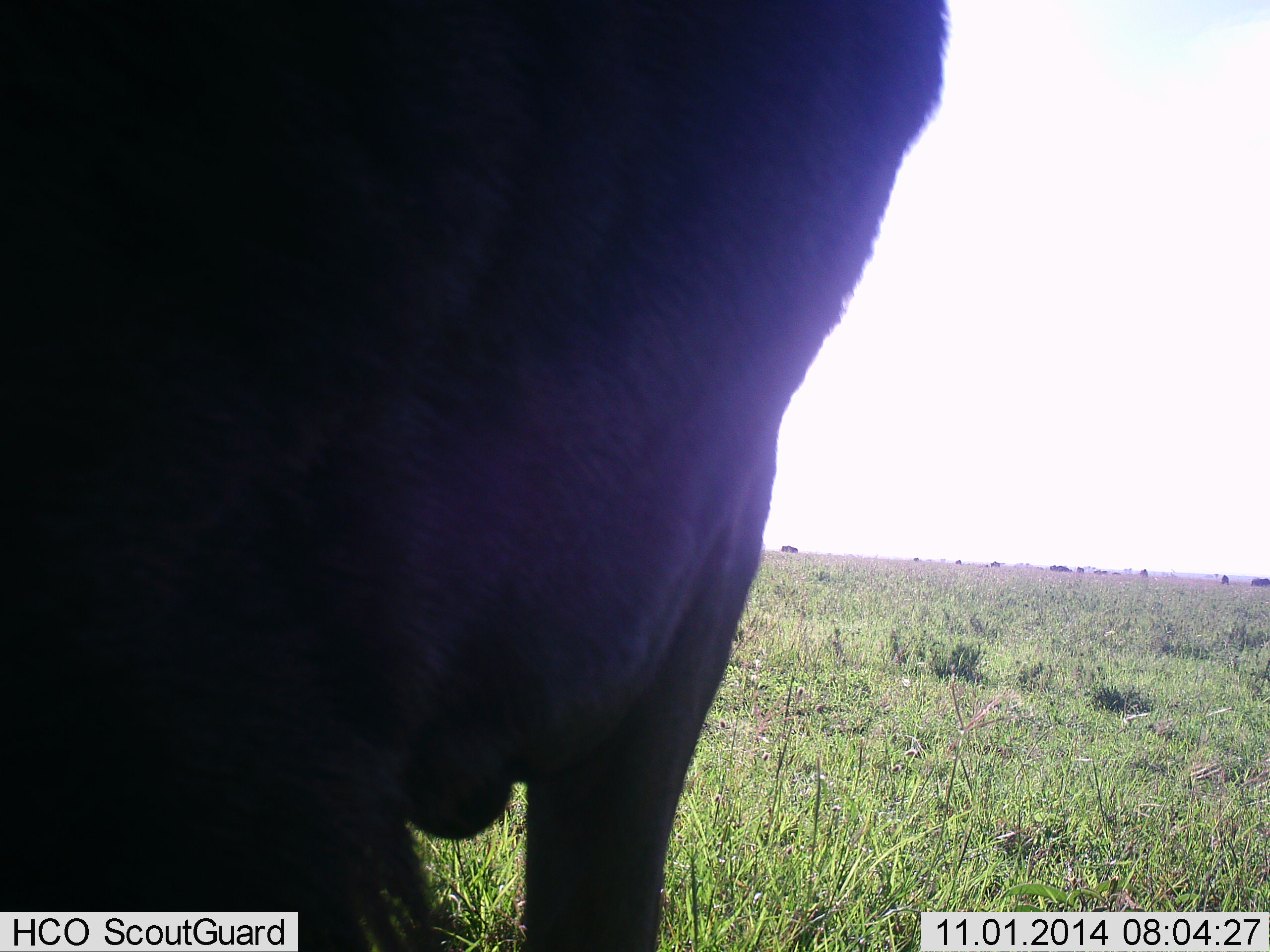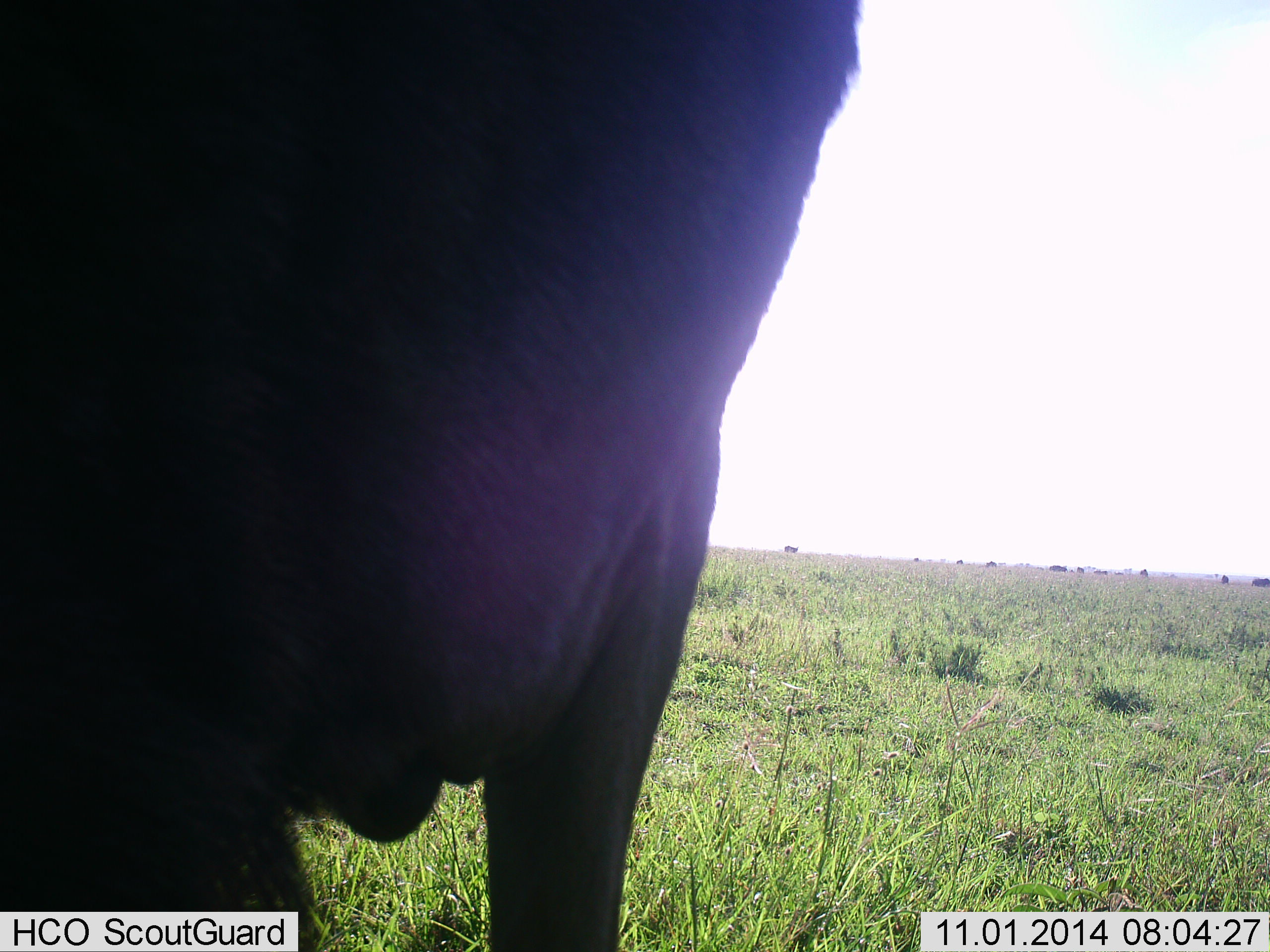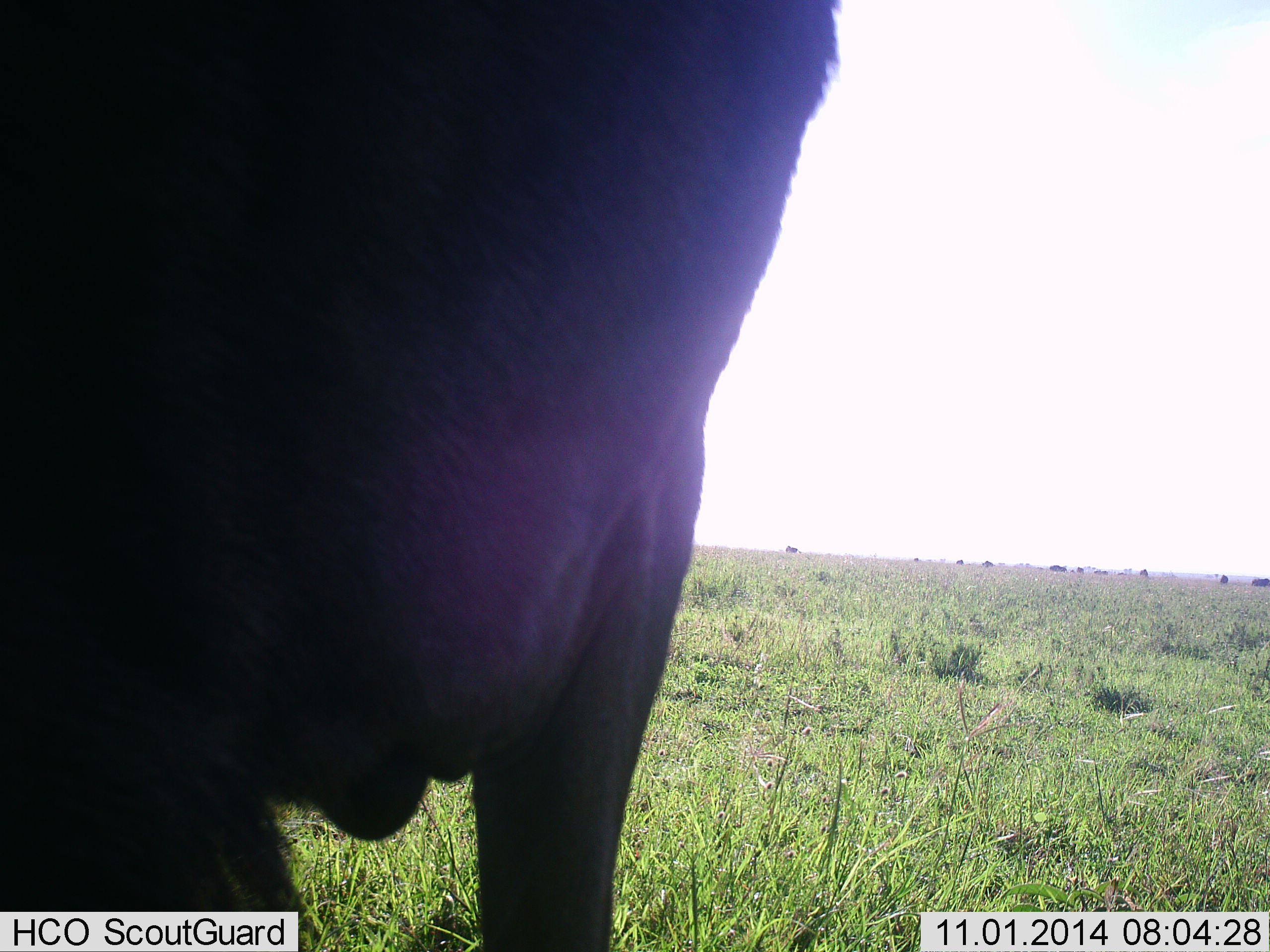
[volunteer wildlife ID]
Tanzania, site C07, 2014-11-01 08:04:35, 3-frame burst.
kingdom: Animalia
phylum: Chordata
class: Mammalia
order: Artiodactyla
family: Bovidae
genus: Connochaetes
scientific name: Connochaetes taurinus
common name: blue wildebeest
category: wildebeest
Wildebeest (blue wildebeest) (Connochaetes taurinus), count 10. Behavior (volunteer vote fractions): standing 100%, resting 0%, moving 30%, interacting 0%. Young present (vote fraction): 0%. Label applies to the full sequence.